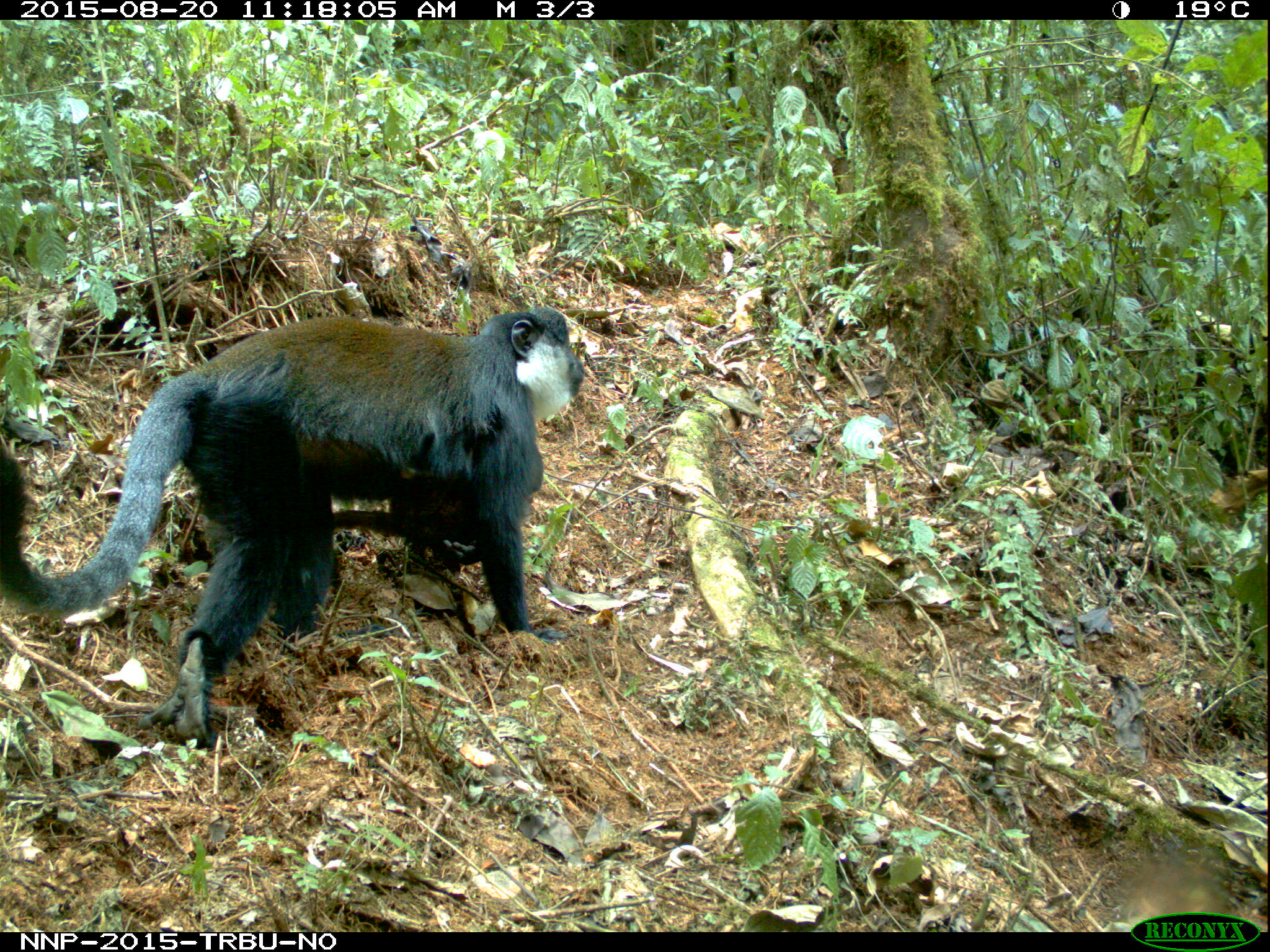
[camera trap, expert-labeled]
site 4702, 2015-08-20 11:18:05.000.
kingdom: Animalia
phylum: Chordata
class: Mammalia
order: Primates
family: Cercopithecidae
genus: Allochrocebus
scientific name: Allochrocebus lhoesti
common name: l'hoest's monkey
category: cercopithecus lhoesti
Cercopithecus lhoesti (l'hoest's monkey) (Allochrocebus lhoesti), count 2.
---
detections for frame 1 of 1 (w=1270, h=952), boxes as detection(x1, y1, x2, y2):
cercopithecus lhoesti: detection(0, 302, 583, 750)